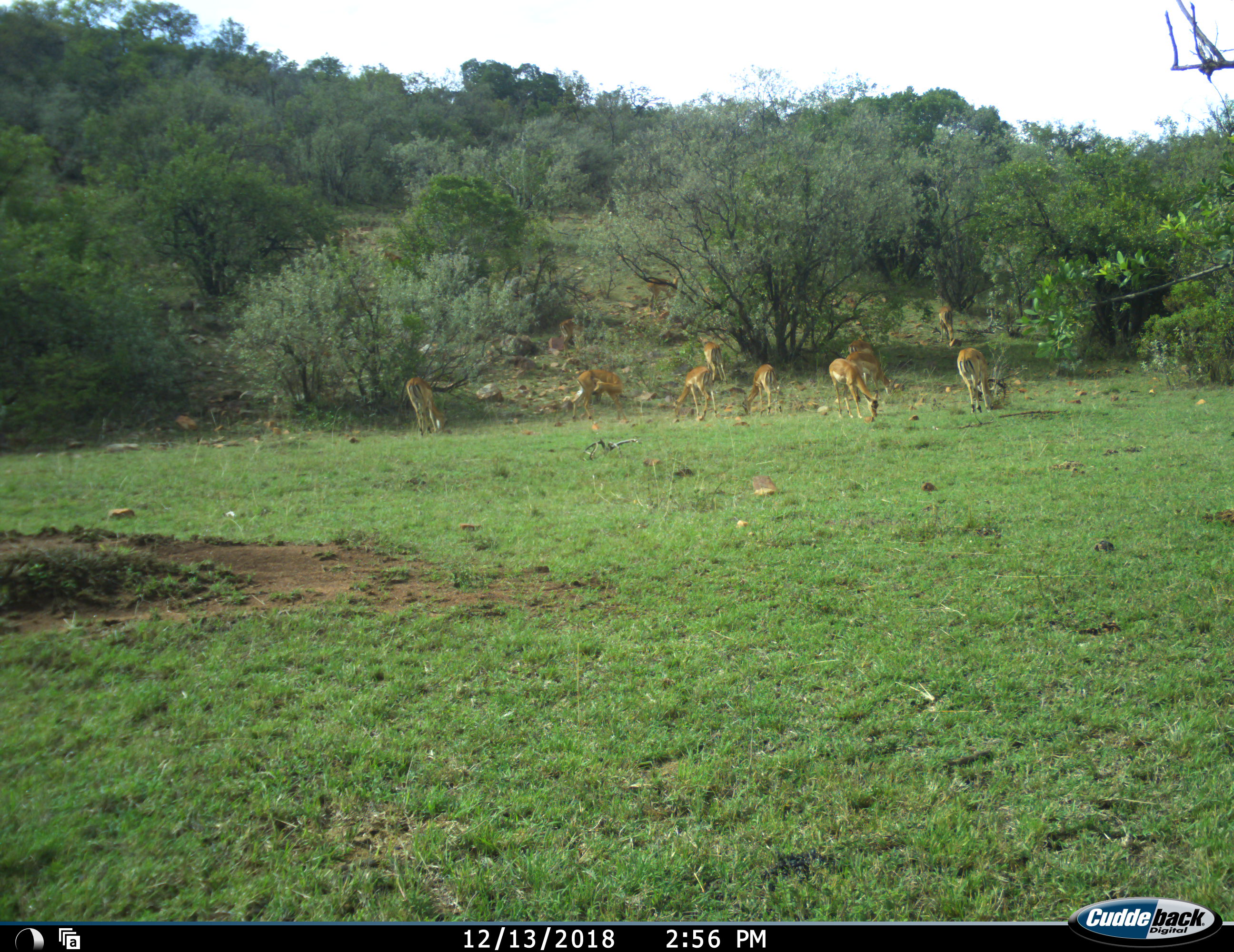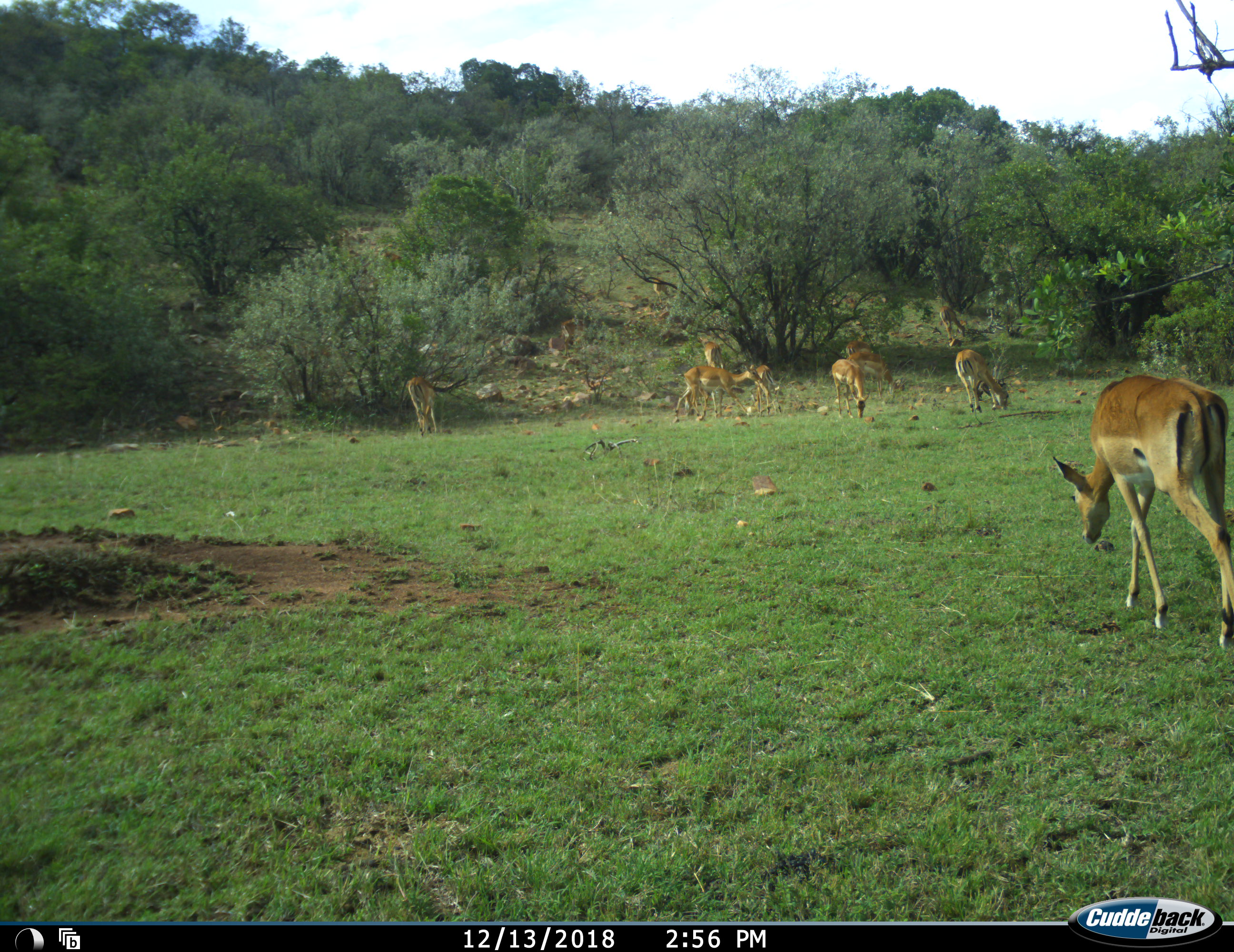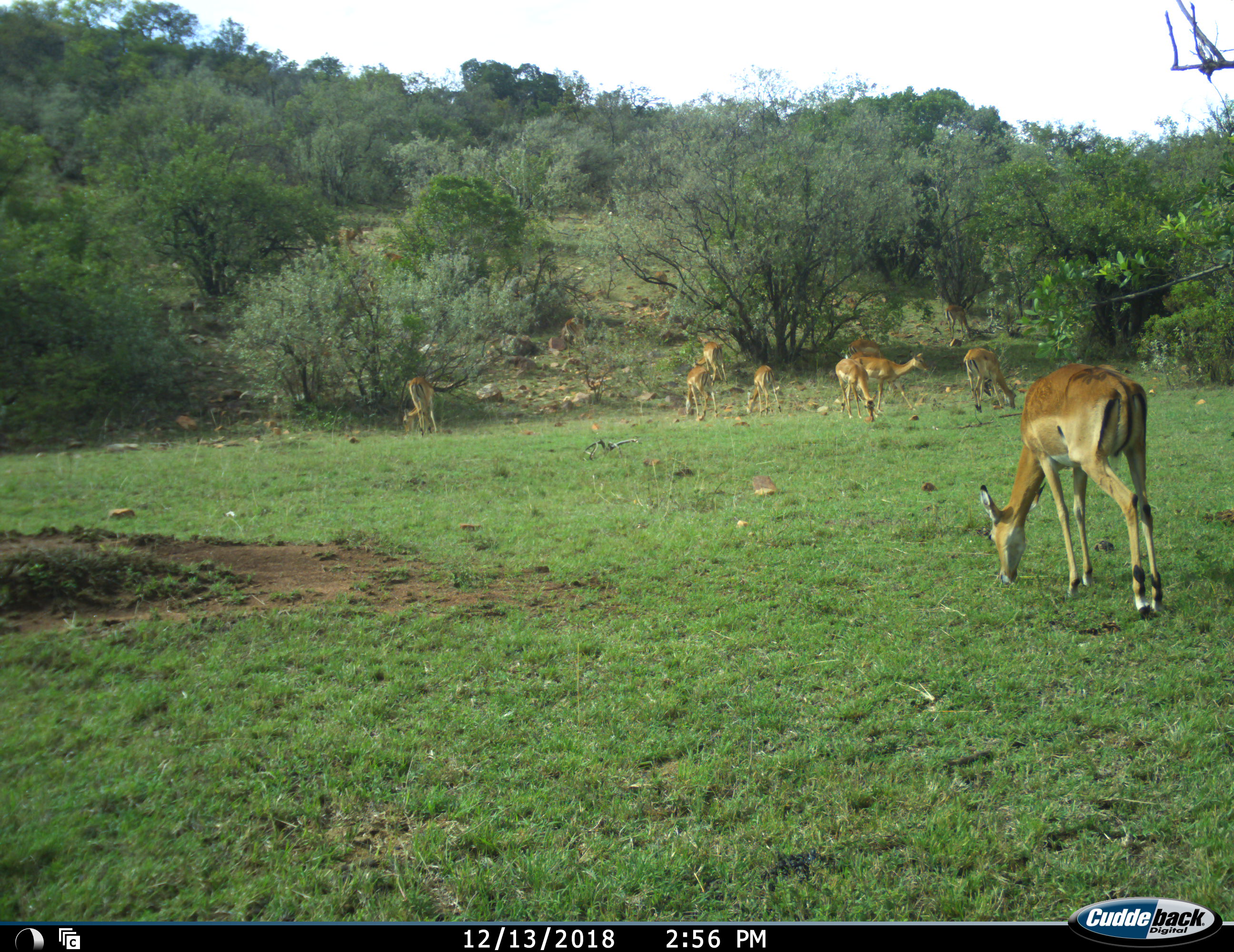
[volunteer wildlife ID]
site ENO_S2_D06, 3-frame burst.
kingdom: Animalia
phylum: Chordata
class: Mammalia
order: Artiodactyla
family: Bovidae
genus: Aepyceros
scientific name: Aepyceros melampus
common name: impala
Impala (Aepyceros melampus), count 10. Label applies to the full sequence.